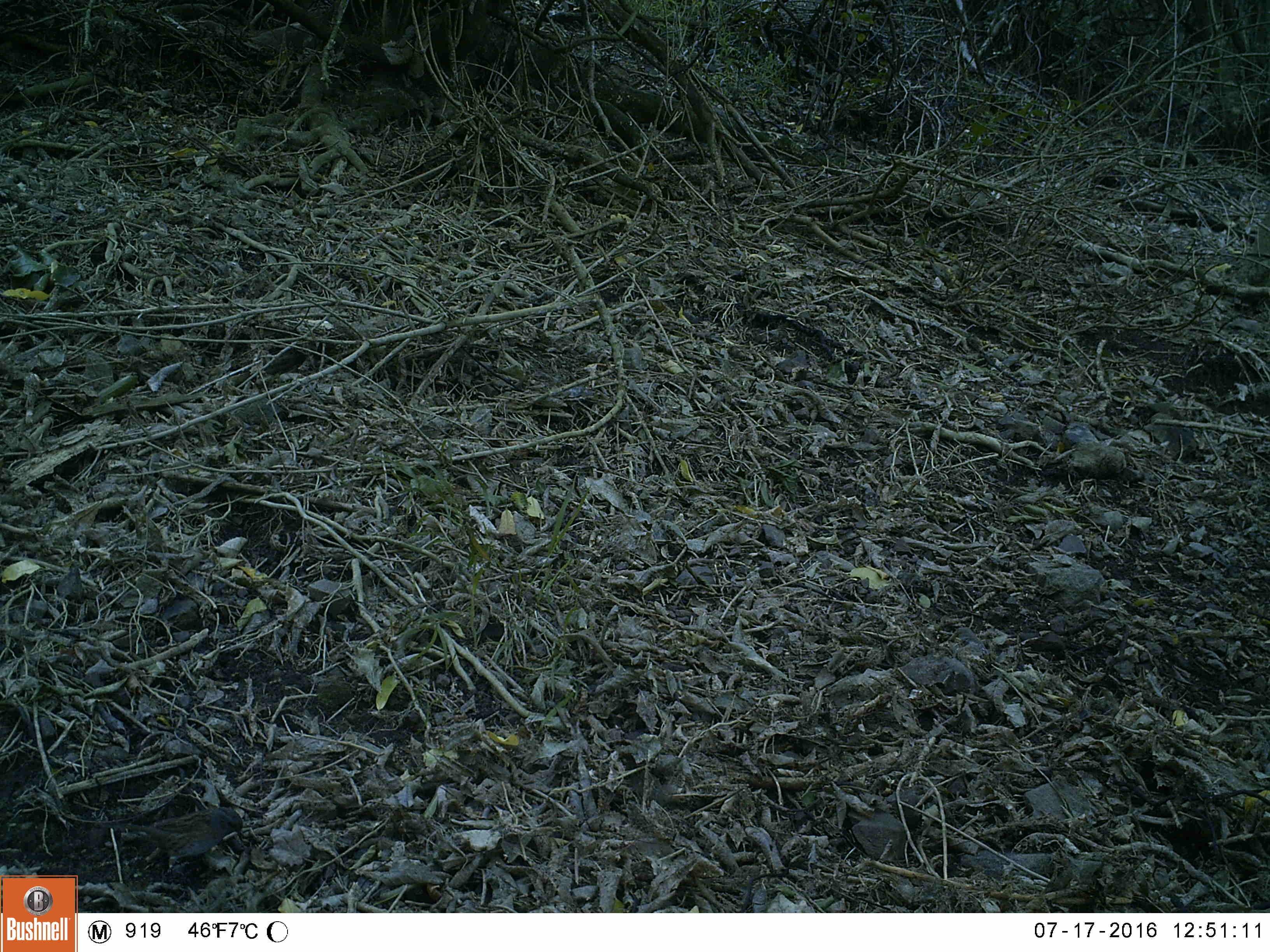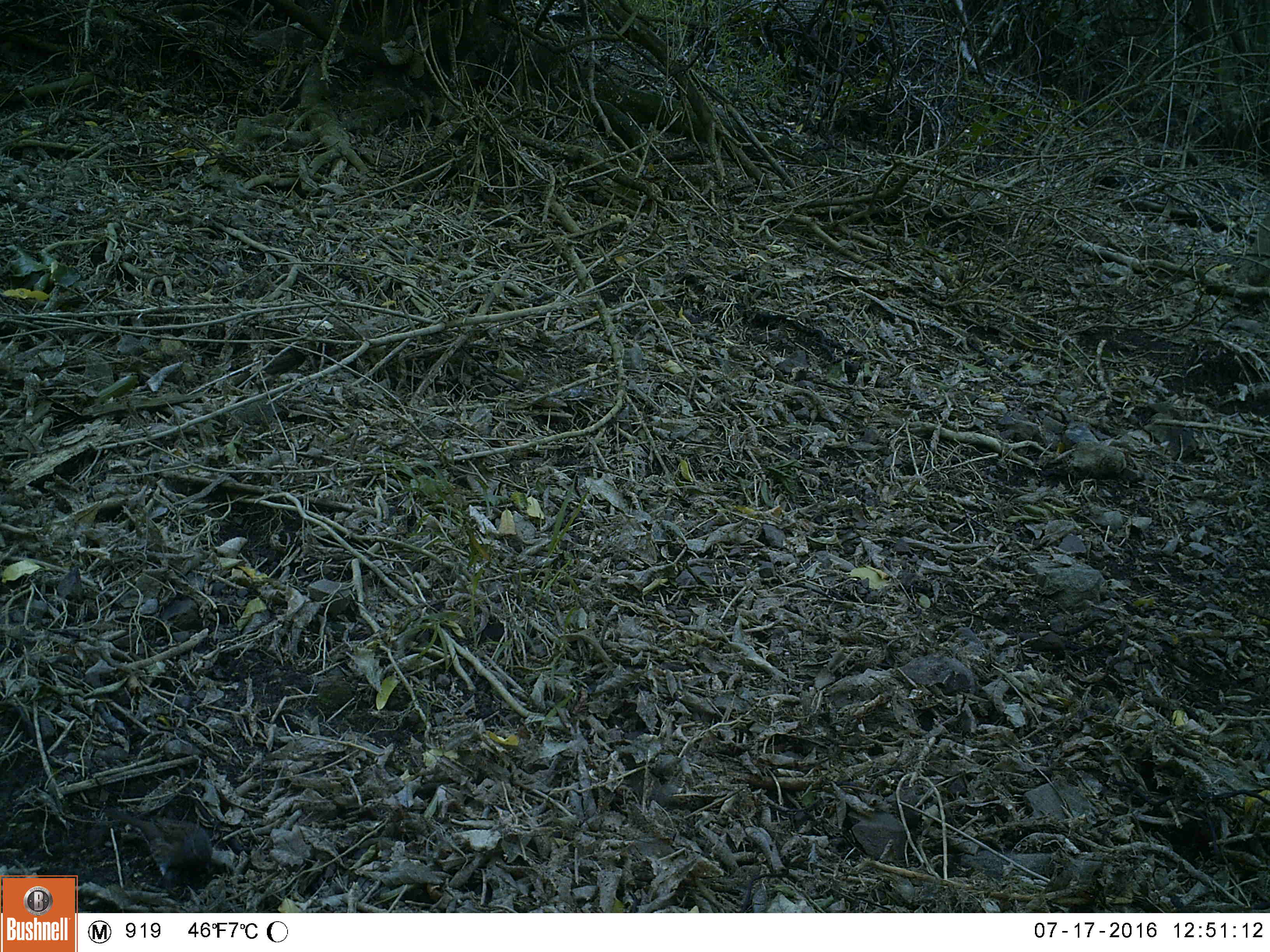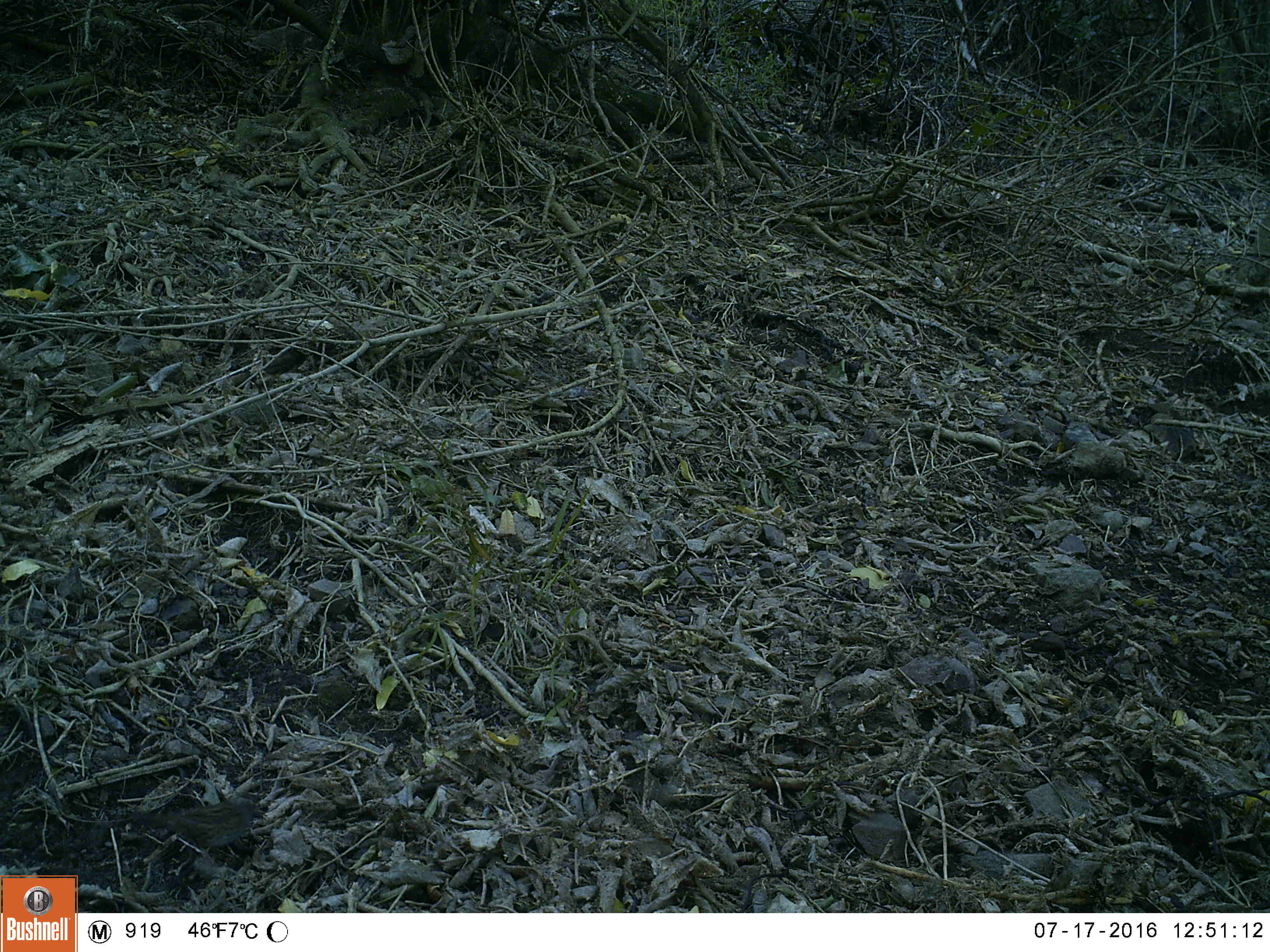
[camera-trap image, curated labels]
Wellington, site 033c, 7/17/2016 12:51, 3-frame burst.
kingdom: Animalia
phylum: Chordata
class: Aves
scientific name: Aves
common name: bird